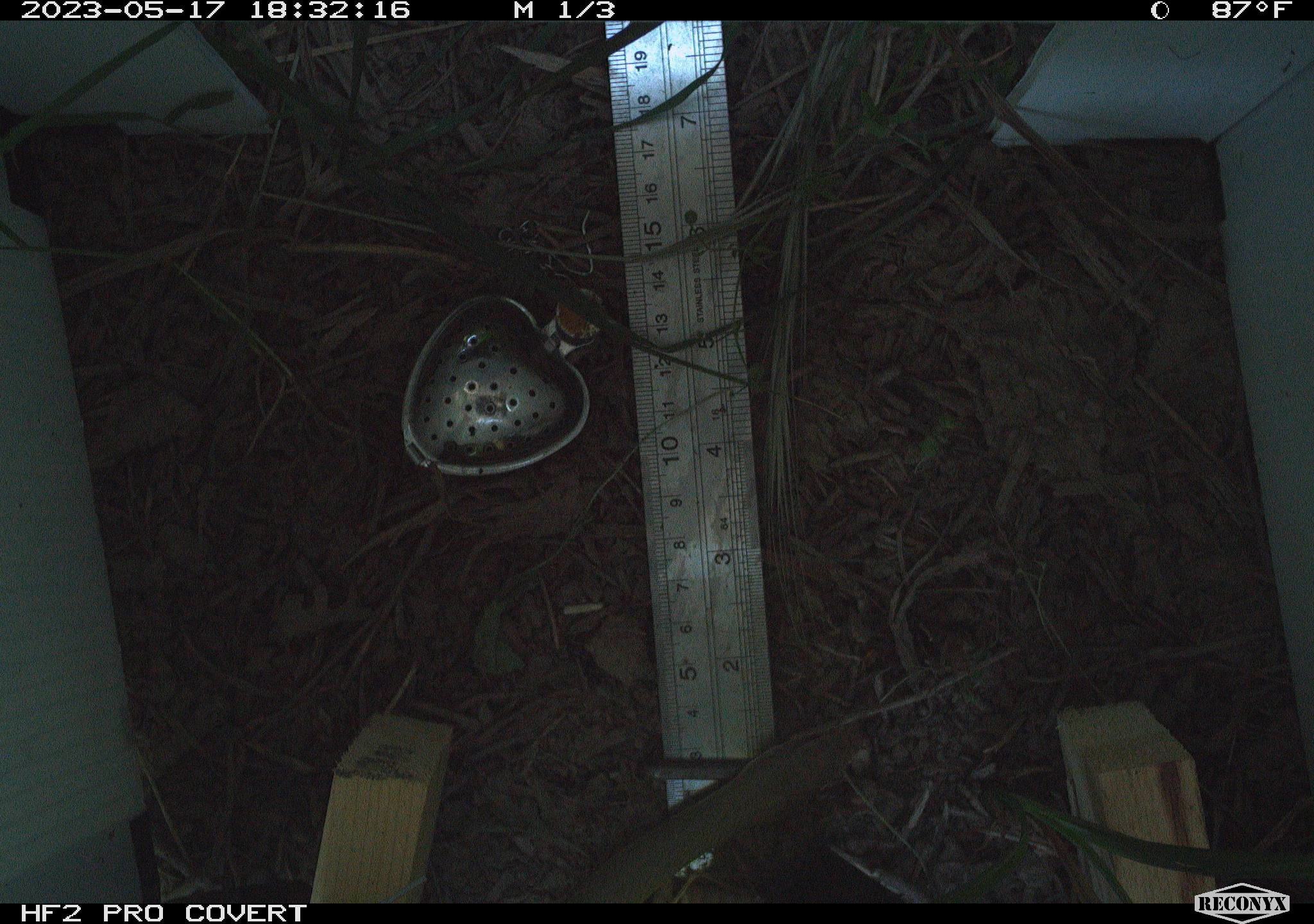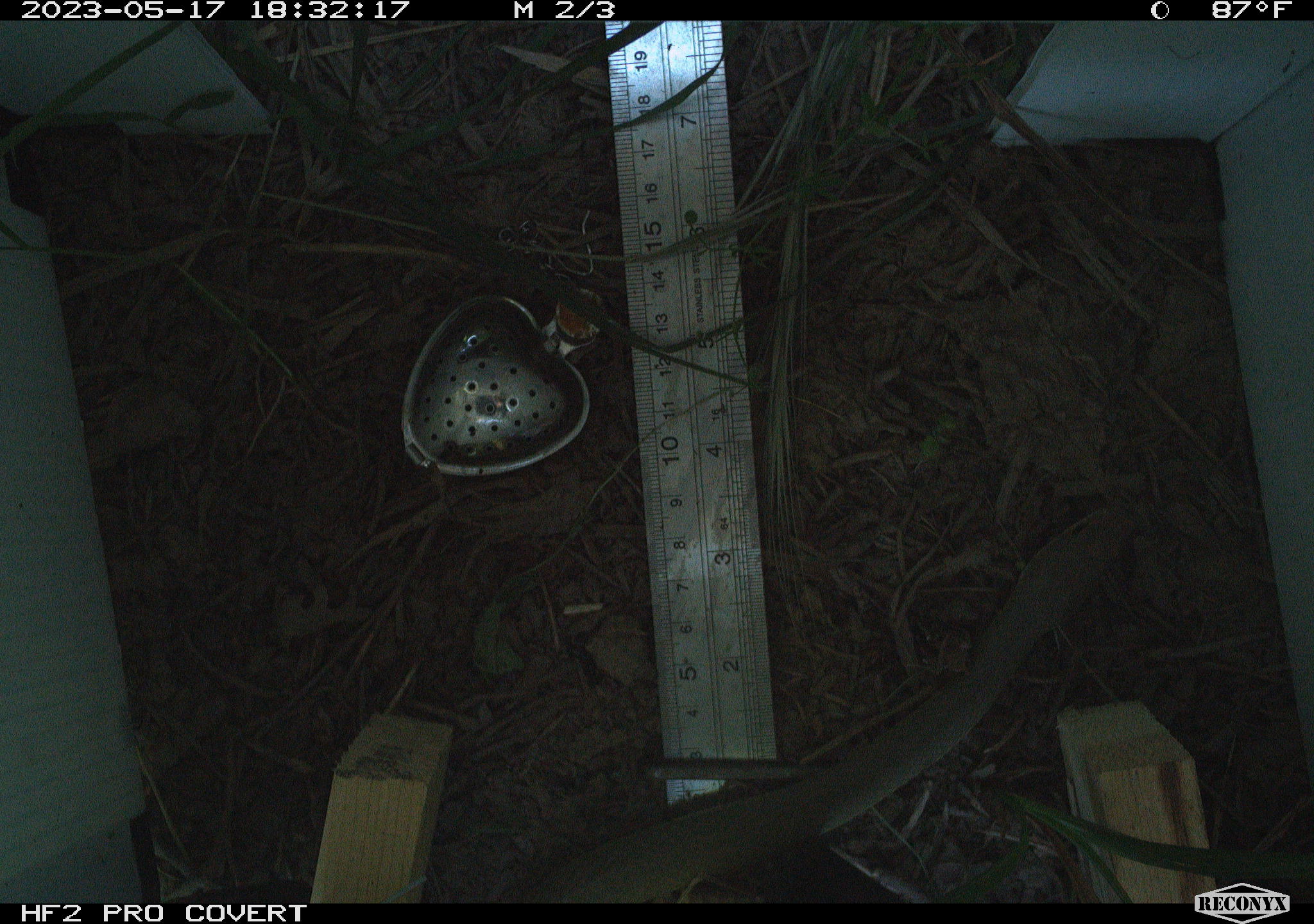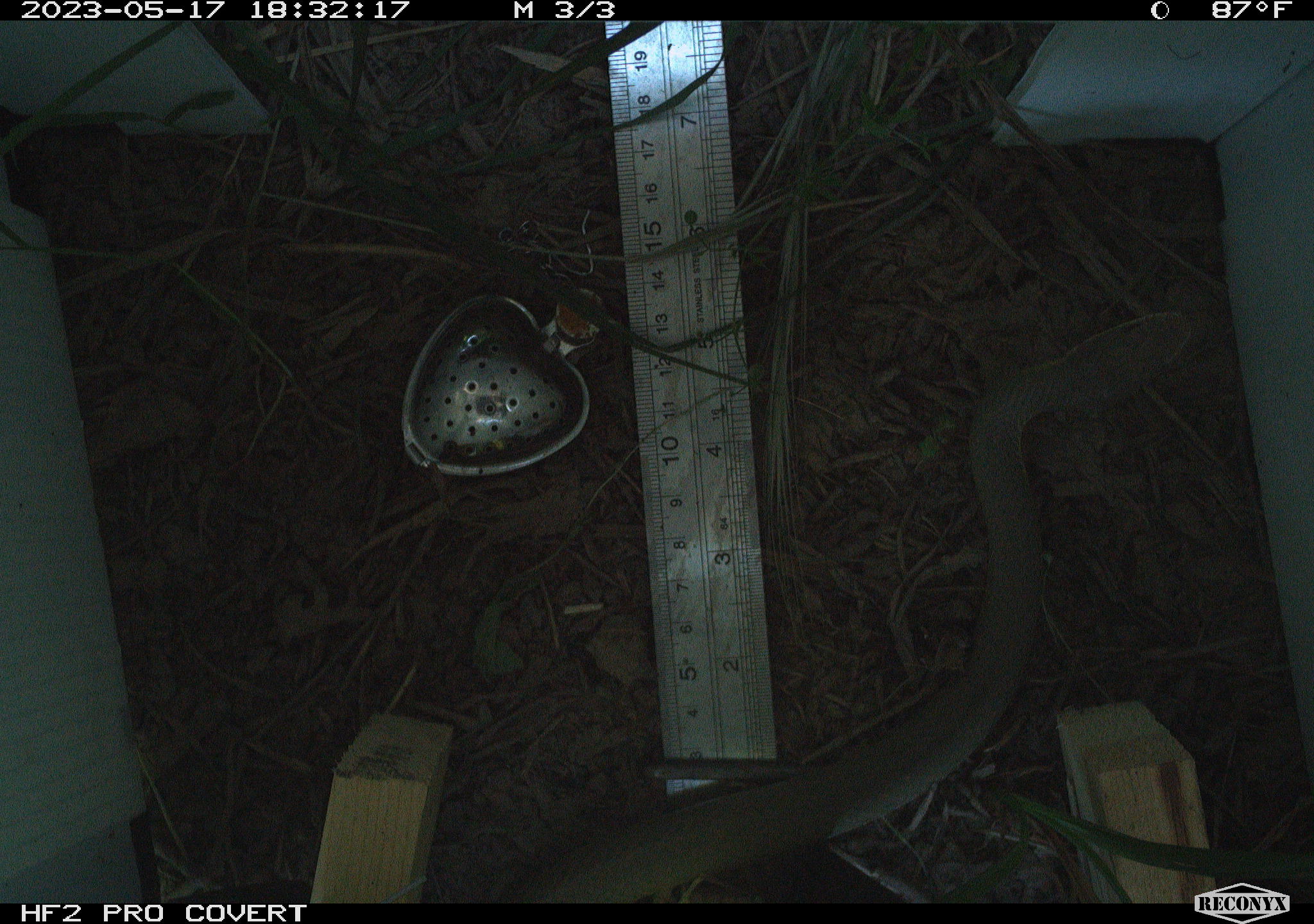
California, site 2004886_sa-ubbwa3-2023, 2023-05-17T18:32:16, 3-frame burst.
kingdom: Animalia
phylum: Chordata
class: Reptilia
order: Squamata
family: Colubridae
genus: Coluber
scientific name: Coluber constrictor mormon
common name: western yellow-bellied racer